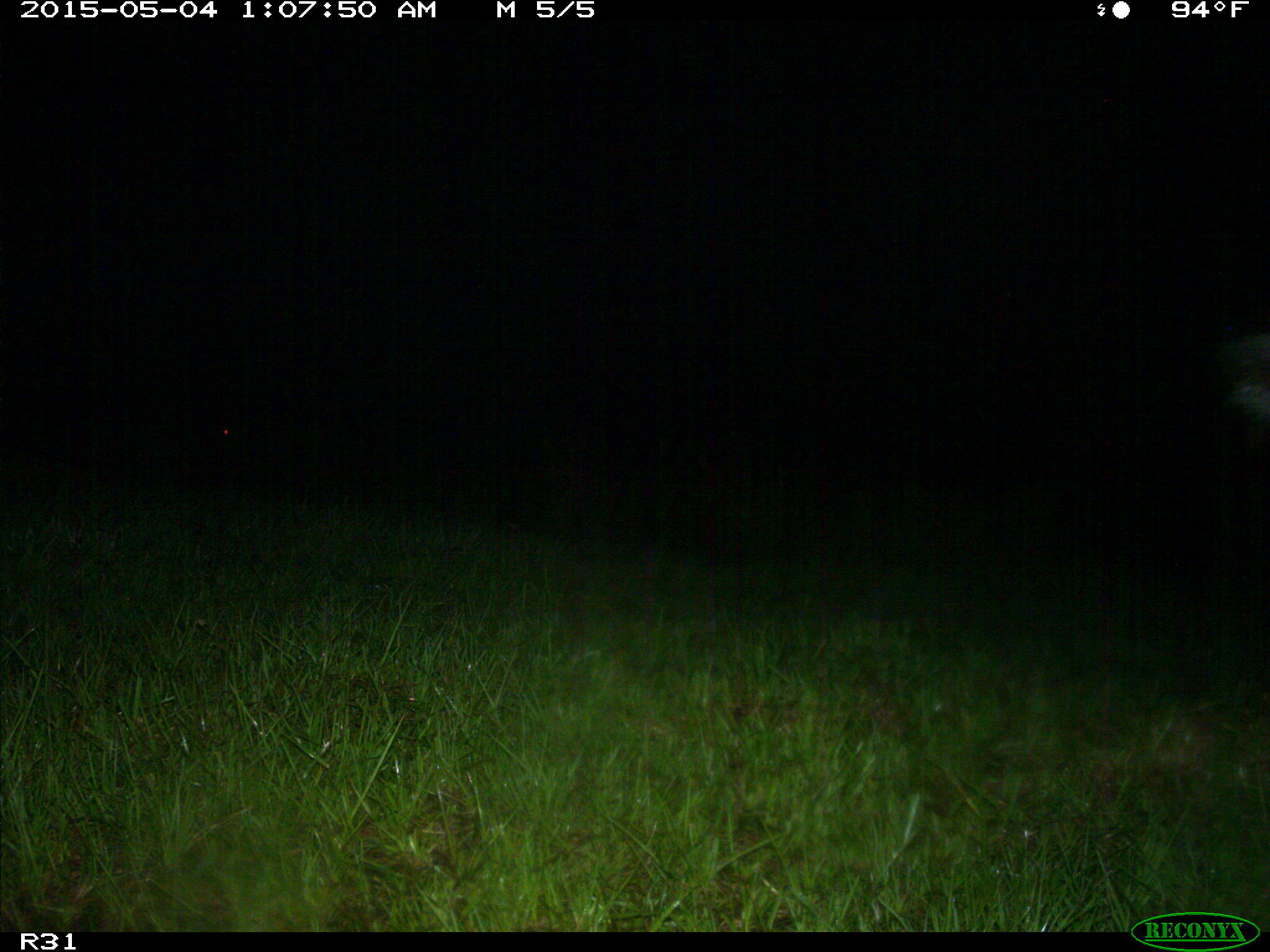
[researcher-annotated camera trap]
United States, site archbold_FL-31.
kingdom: Animalia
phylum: Chordata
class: Mammalia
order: Artiodactyla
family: Bovidae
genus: Bos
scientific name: Bos taurus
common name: domestic cow